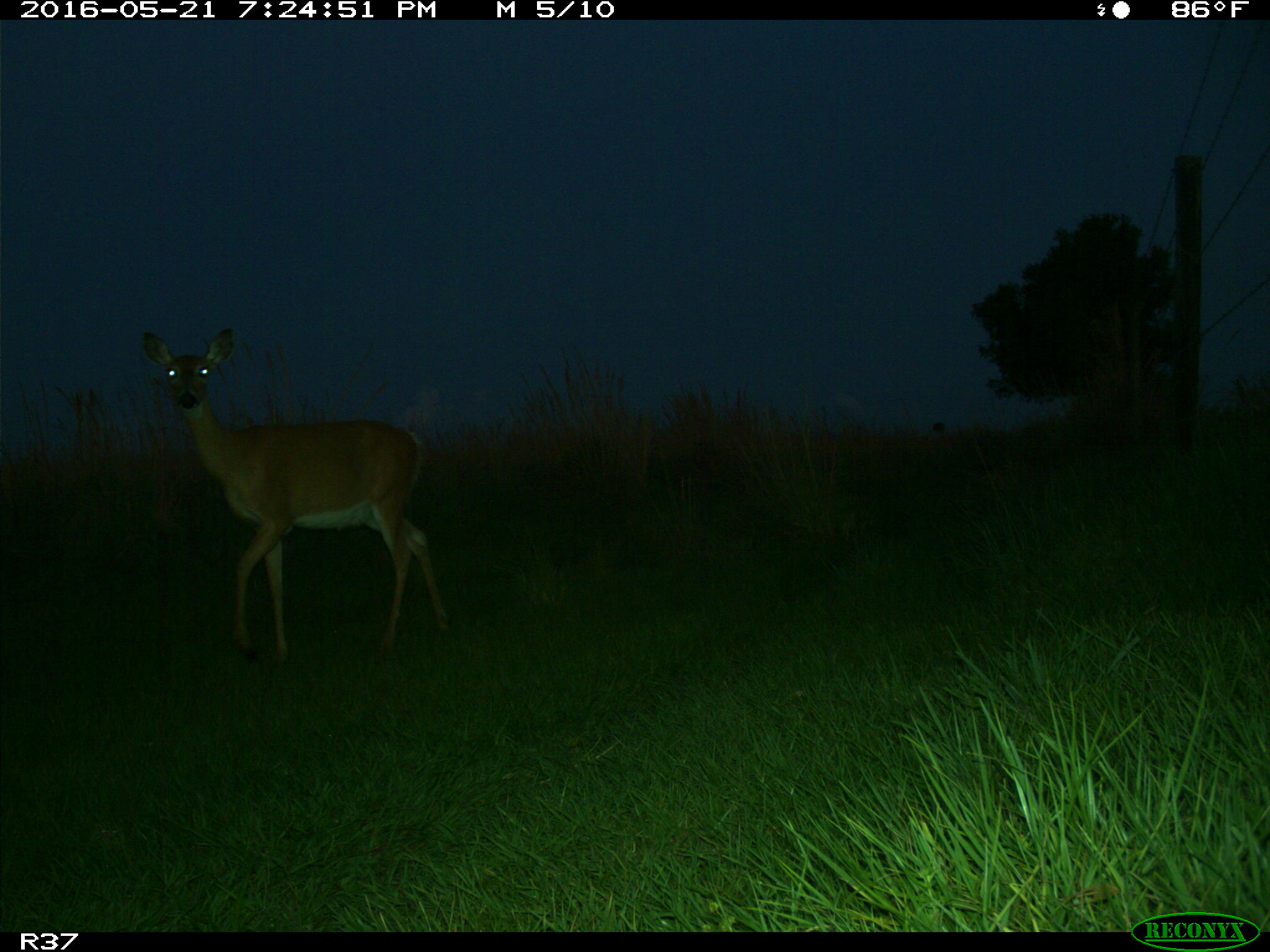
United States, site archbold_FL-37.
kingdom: Animalia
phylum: Chordata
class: Mammalia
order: Artiodactyla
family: Cervidae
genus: Odocoileus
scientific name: Odocoileus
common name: deer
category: unidentified deer